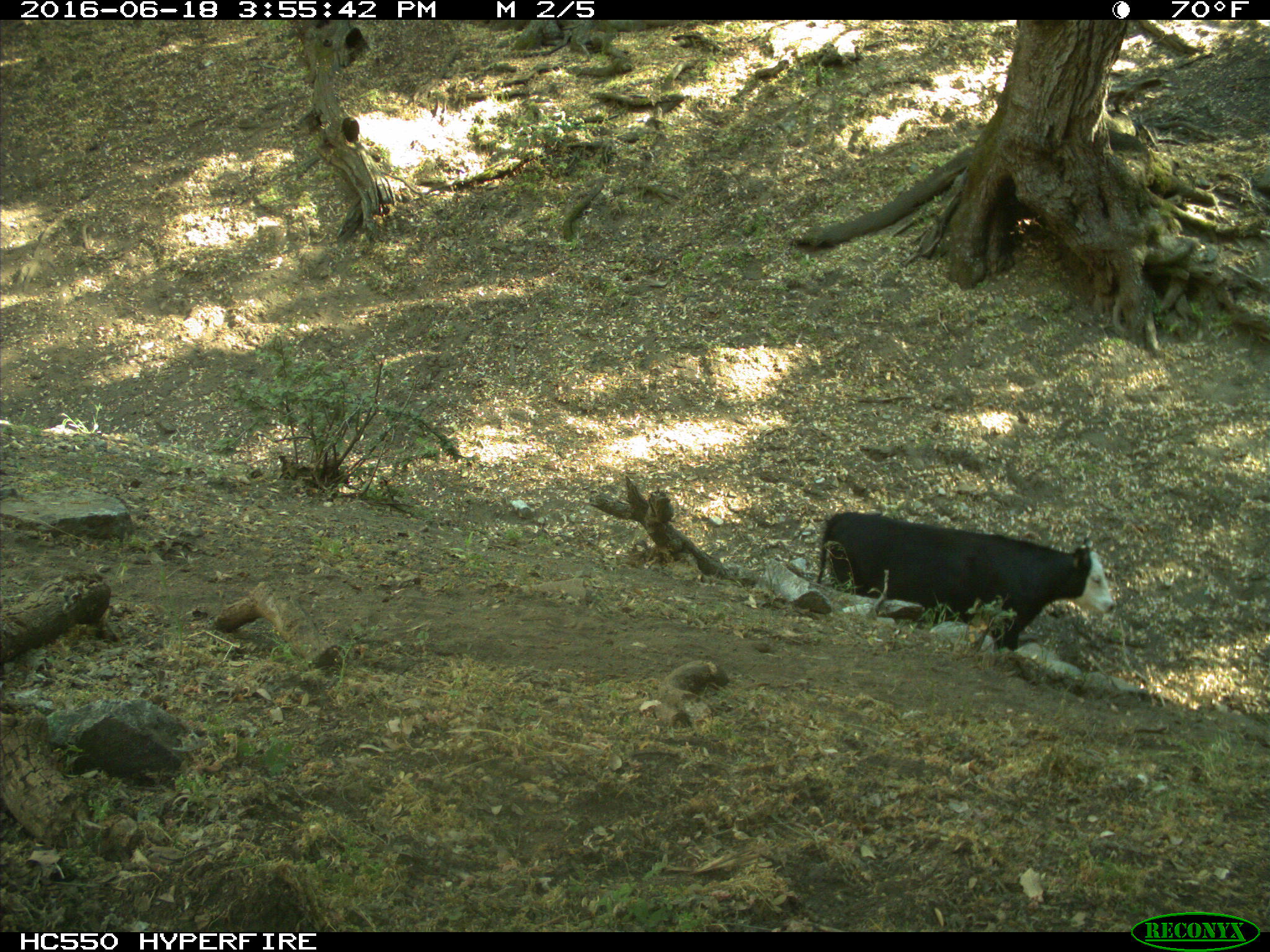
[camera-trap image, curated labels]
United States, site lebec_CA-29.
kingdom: Animalia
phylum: Chordata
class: Mammalia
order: Artiodactyla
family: Bovidae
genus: Bos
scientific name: Bos taurus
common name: domestic cow